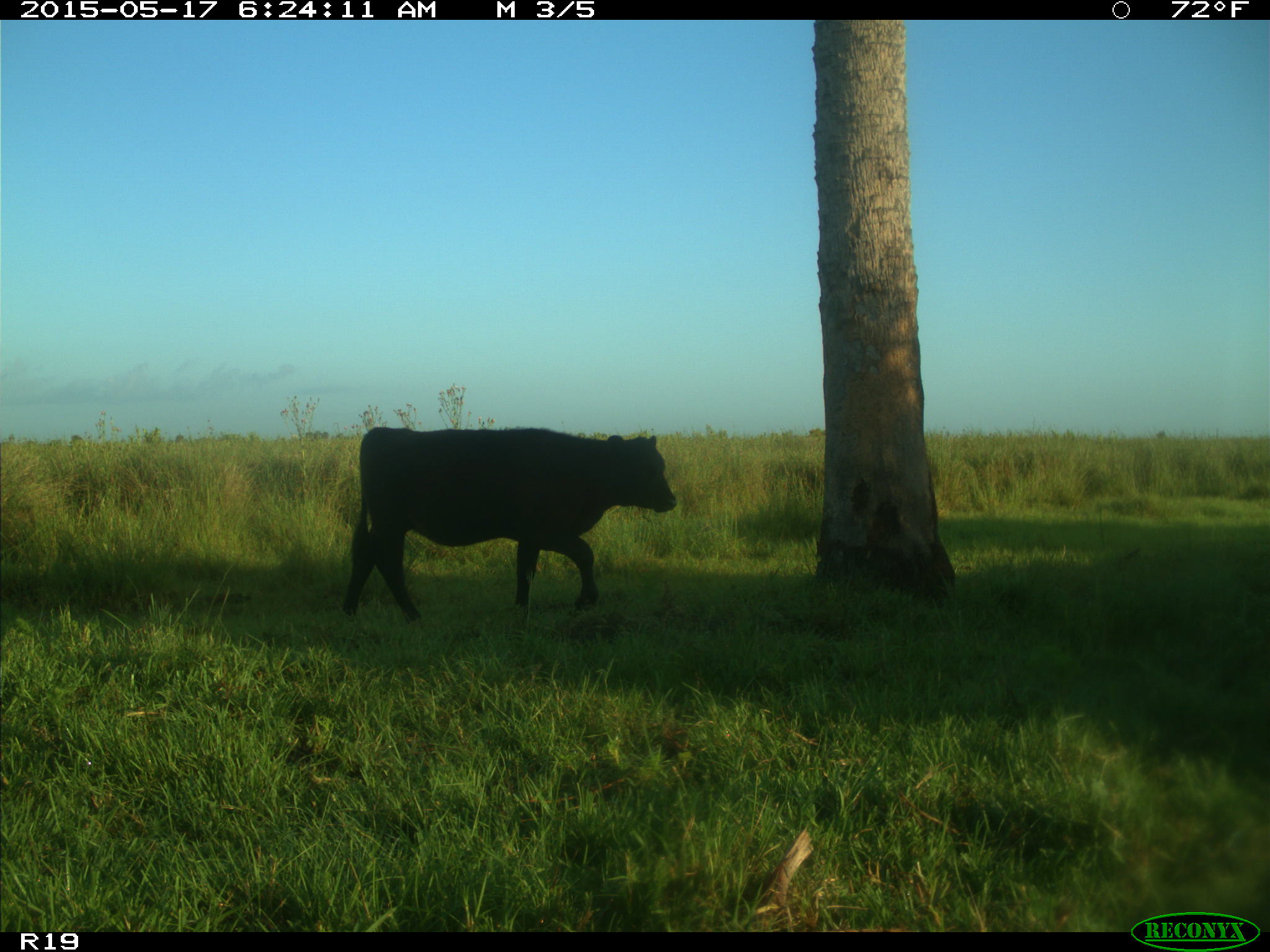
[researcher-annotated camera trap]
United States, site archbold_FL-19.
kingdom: Animalia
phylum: Chordata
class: Mammalia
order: Artiodactyla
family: Bovidae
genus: Bos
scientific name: Bos taurus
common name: domestic cow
Bos taurus (domestic cow).